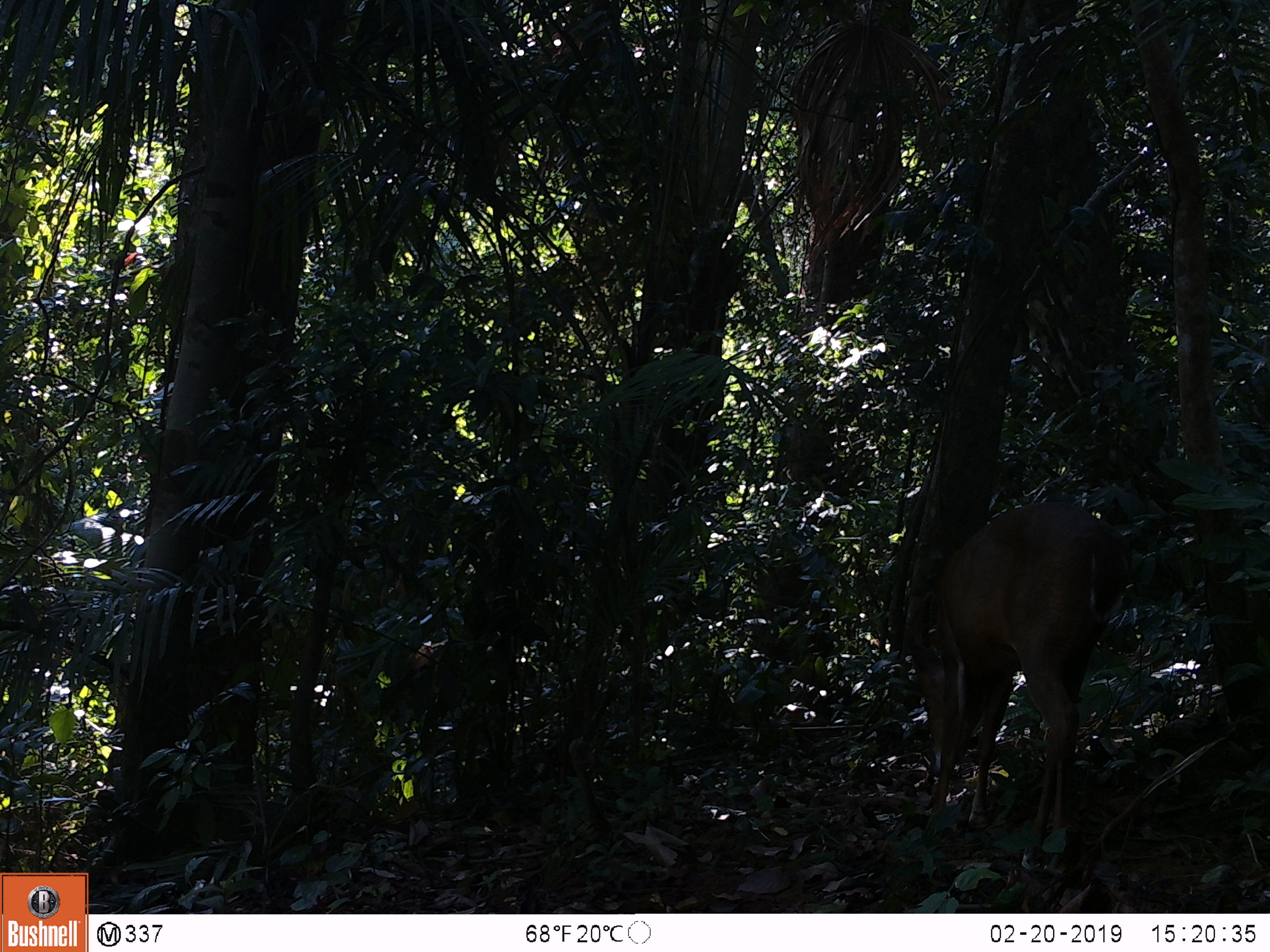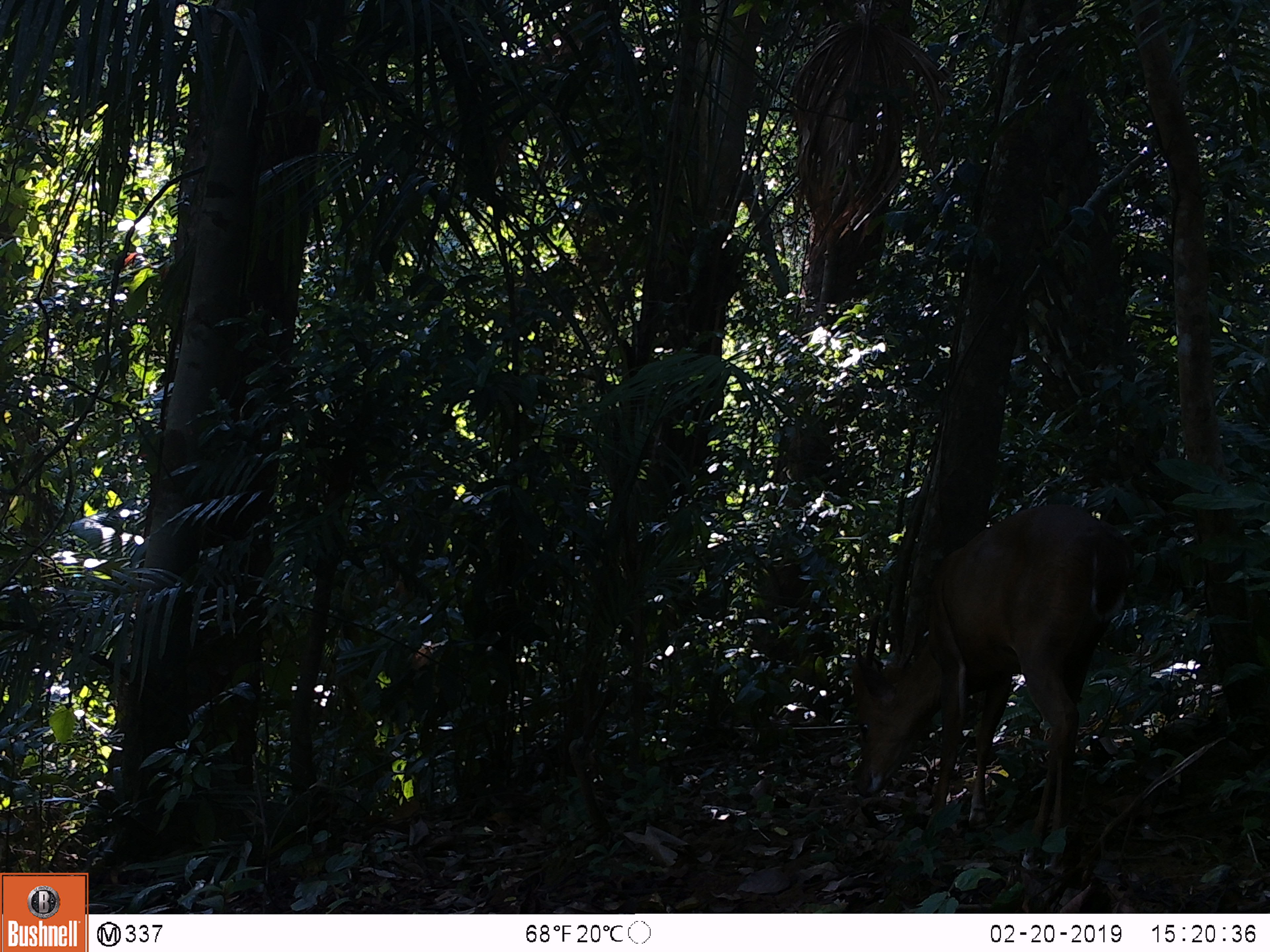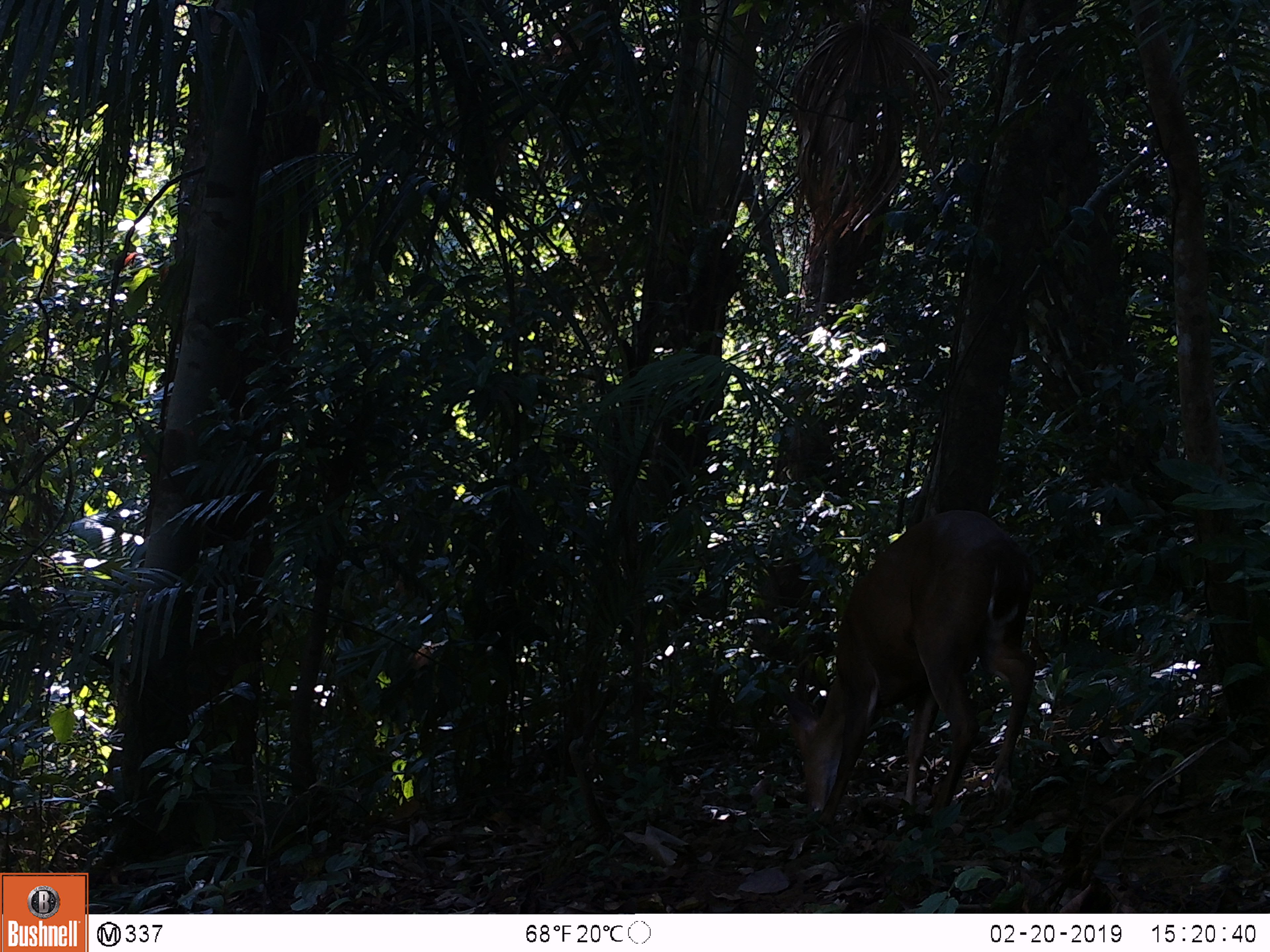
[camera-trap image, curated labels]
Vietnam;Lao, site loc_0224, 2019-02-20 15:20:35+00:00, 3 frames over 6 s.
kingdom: Animalia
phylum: Chordata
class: Mammalia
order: Artiodactyla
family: Cervidae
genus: Muntiacus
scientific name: Muntiacus vuquangensis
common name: large-antlered muntjac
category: large antlered muntjac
Large antlered muntjac (large-antlered muntjac) (Muntiacus vuquangensis). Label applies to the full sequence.